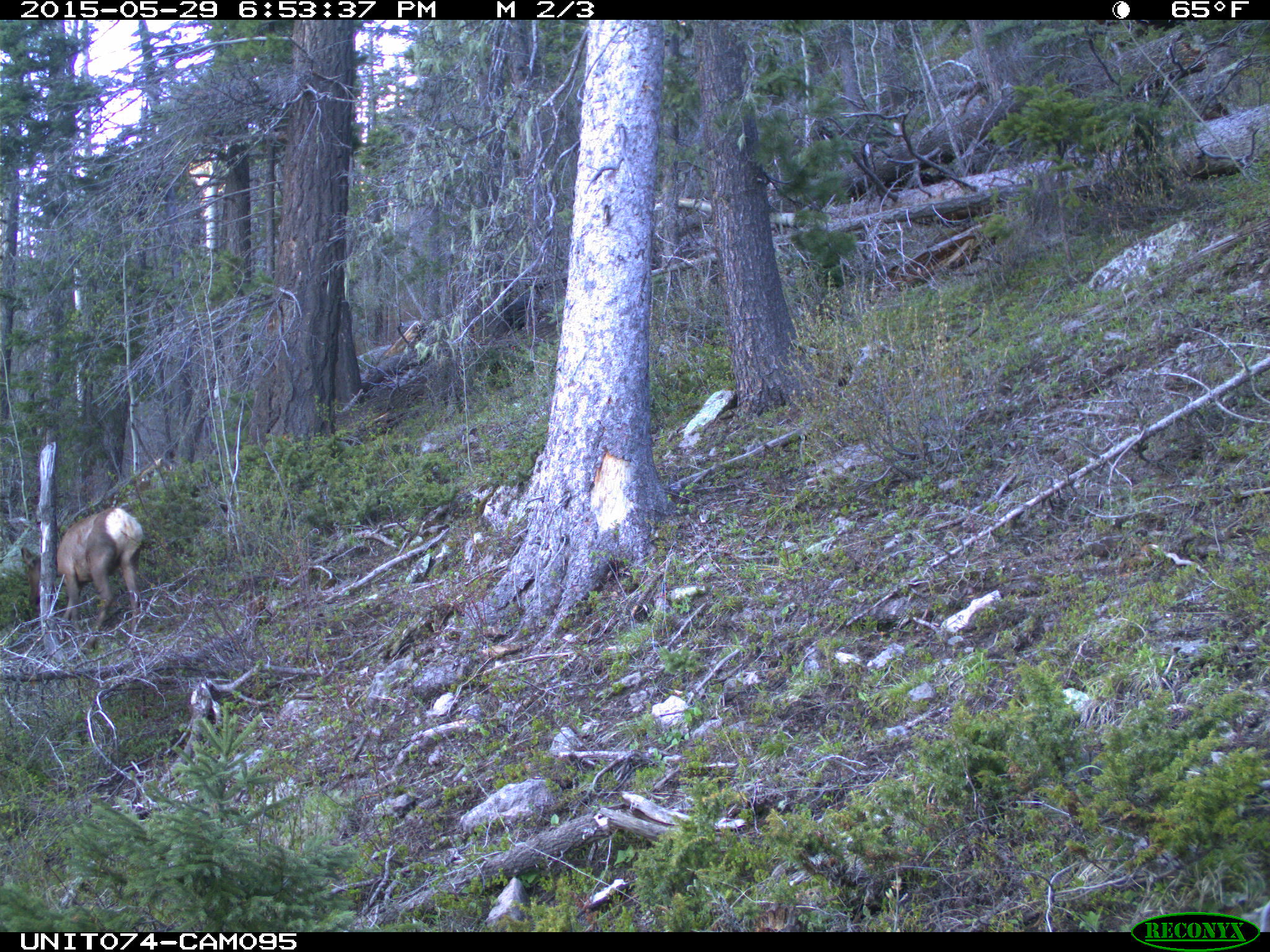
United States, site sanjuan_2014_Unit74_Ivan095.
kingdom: Animalia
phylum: Chordata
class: Mammalia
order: Artiodactyla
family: Cervidae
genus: Cervus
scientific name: Cervus elaphus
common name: red deer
Cervus elaphus (red deer).